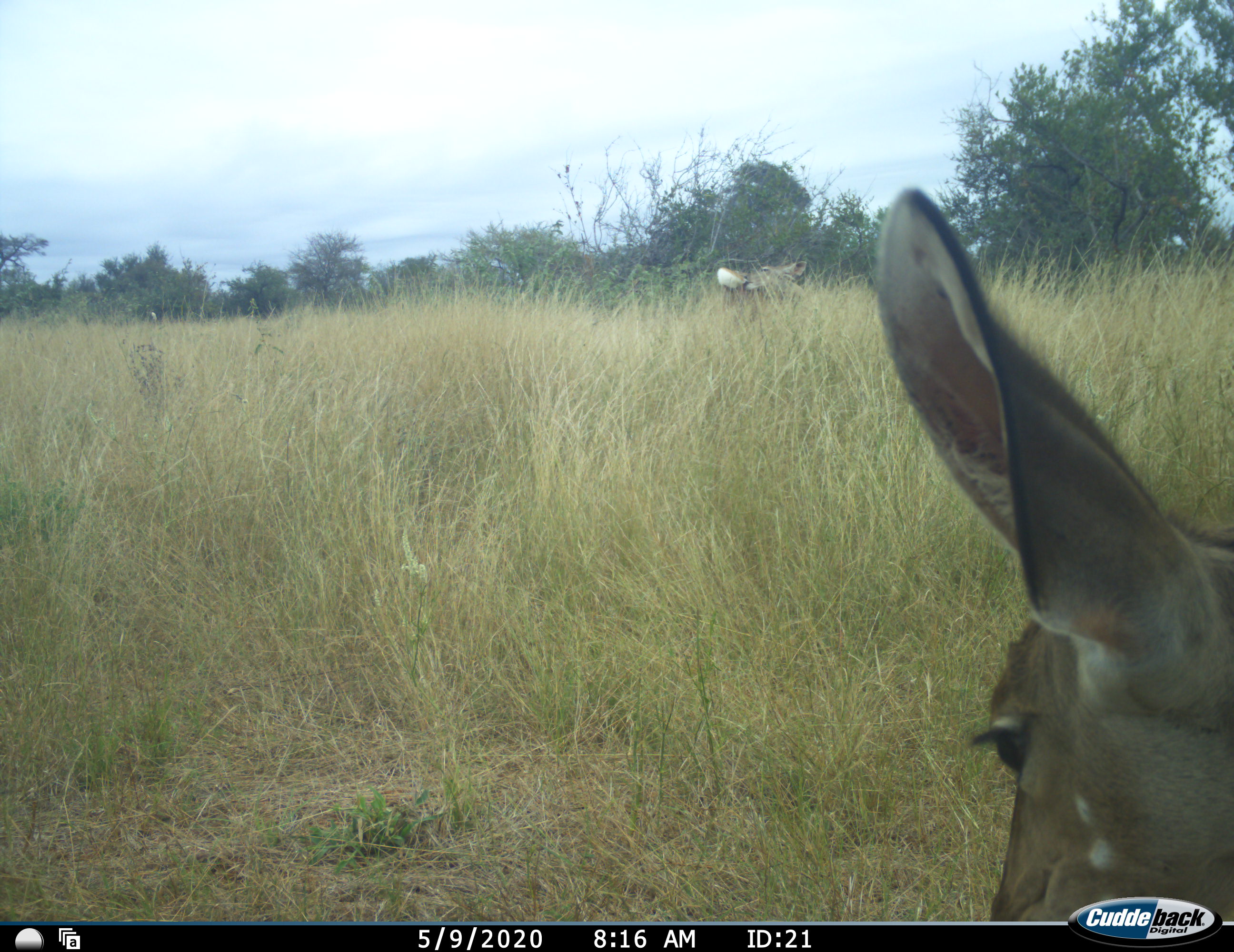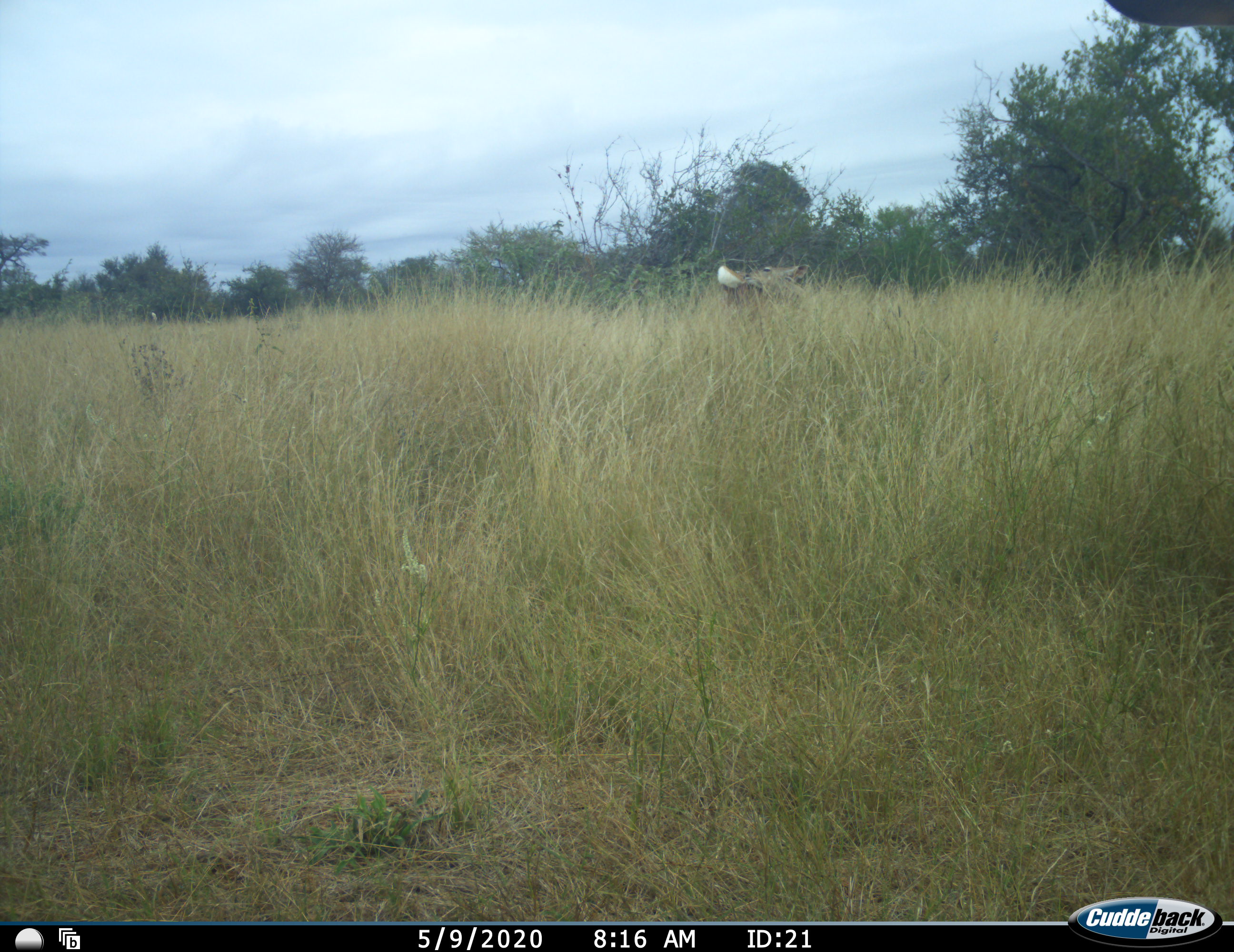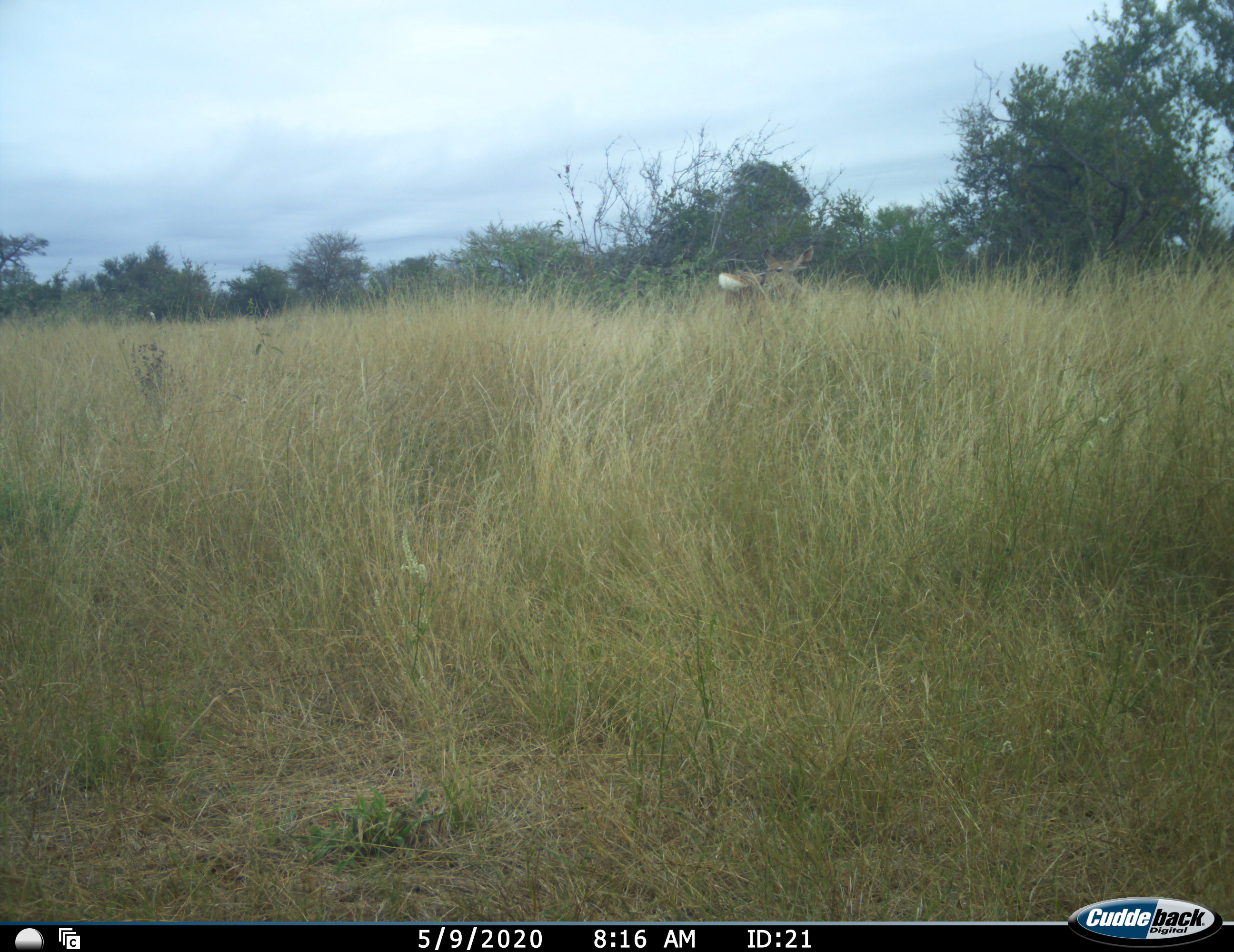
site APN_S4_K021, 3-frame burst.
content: unidentified animal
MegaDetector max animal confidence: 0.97